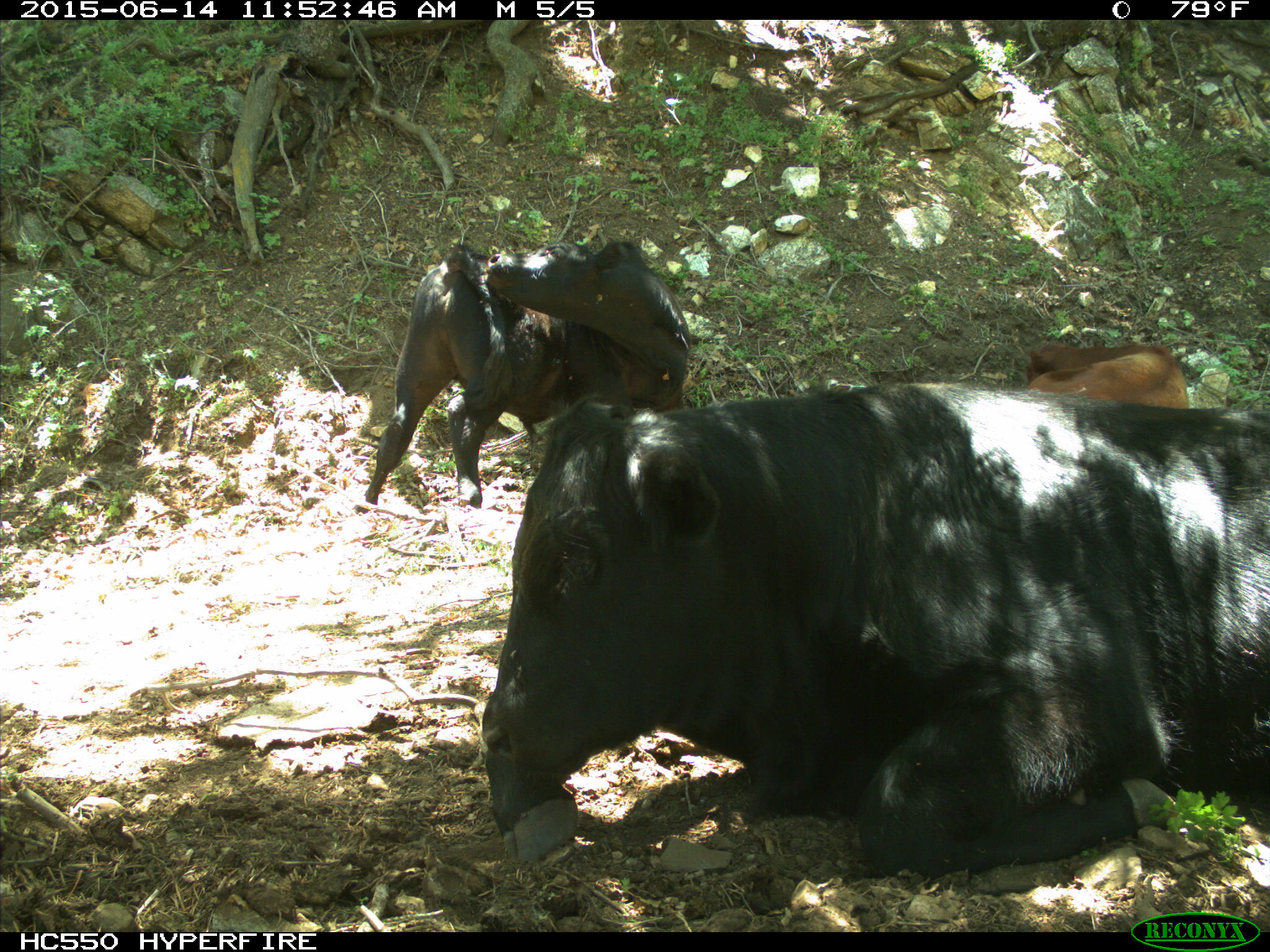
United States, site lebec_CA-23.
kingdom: Animalia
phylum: Chordata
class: Mammalia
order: Artiodactyla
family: Bovidae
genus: Bos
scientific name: Bos taurus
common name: domestic cow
Bos taurus (domestic cow).